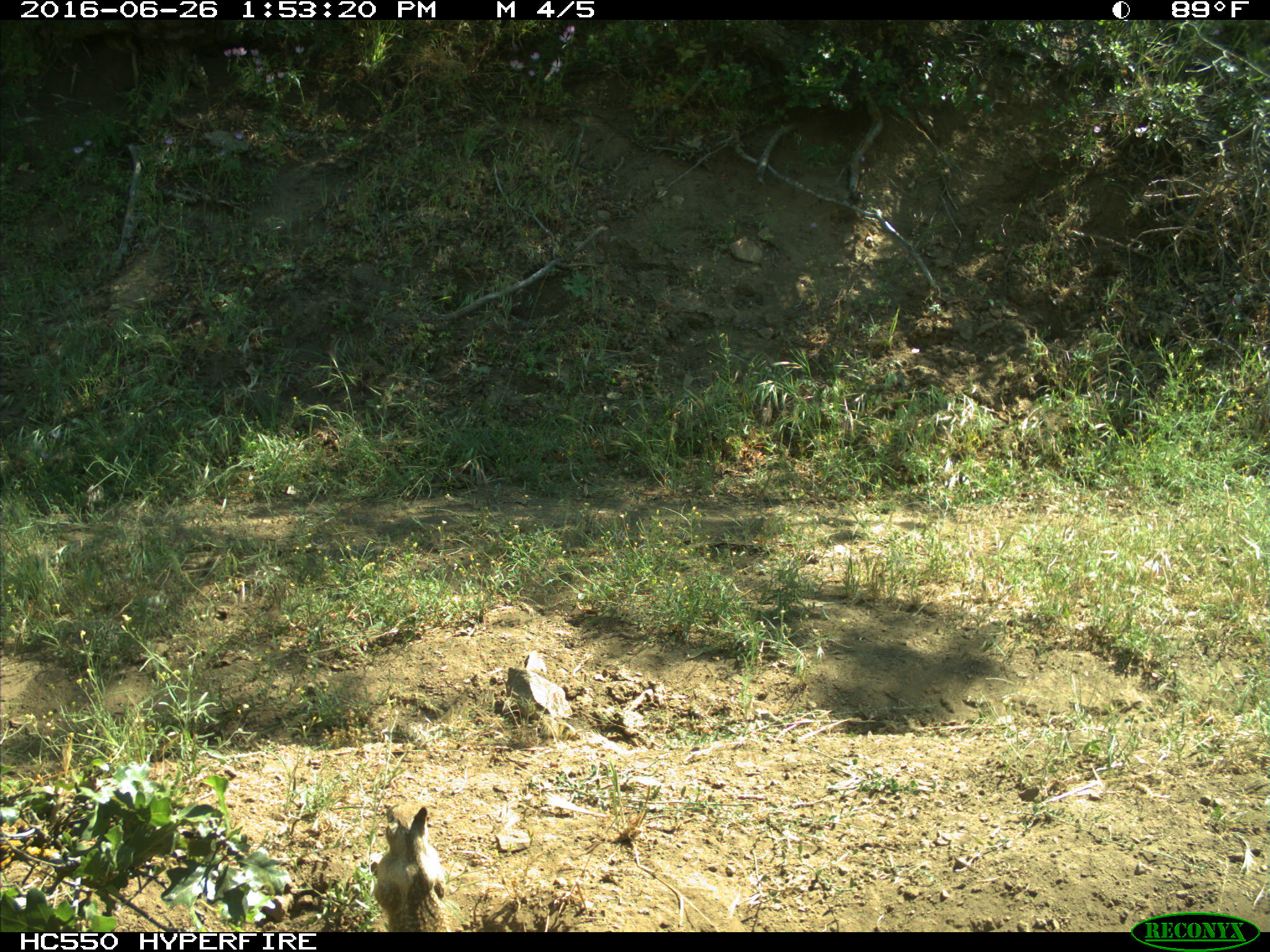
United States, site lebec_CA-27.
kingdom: Animalia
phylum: Chordata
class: Mammalia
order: Rodentia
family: Sciuridae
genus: Otospermophilus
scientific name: Otospermophilus beecheyi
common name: california ground squirrel